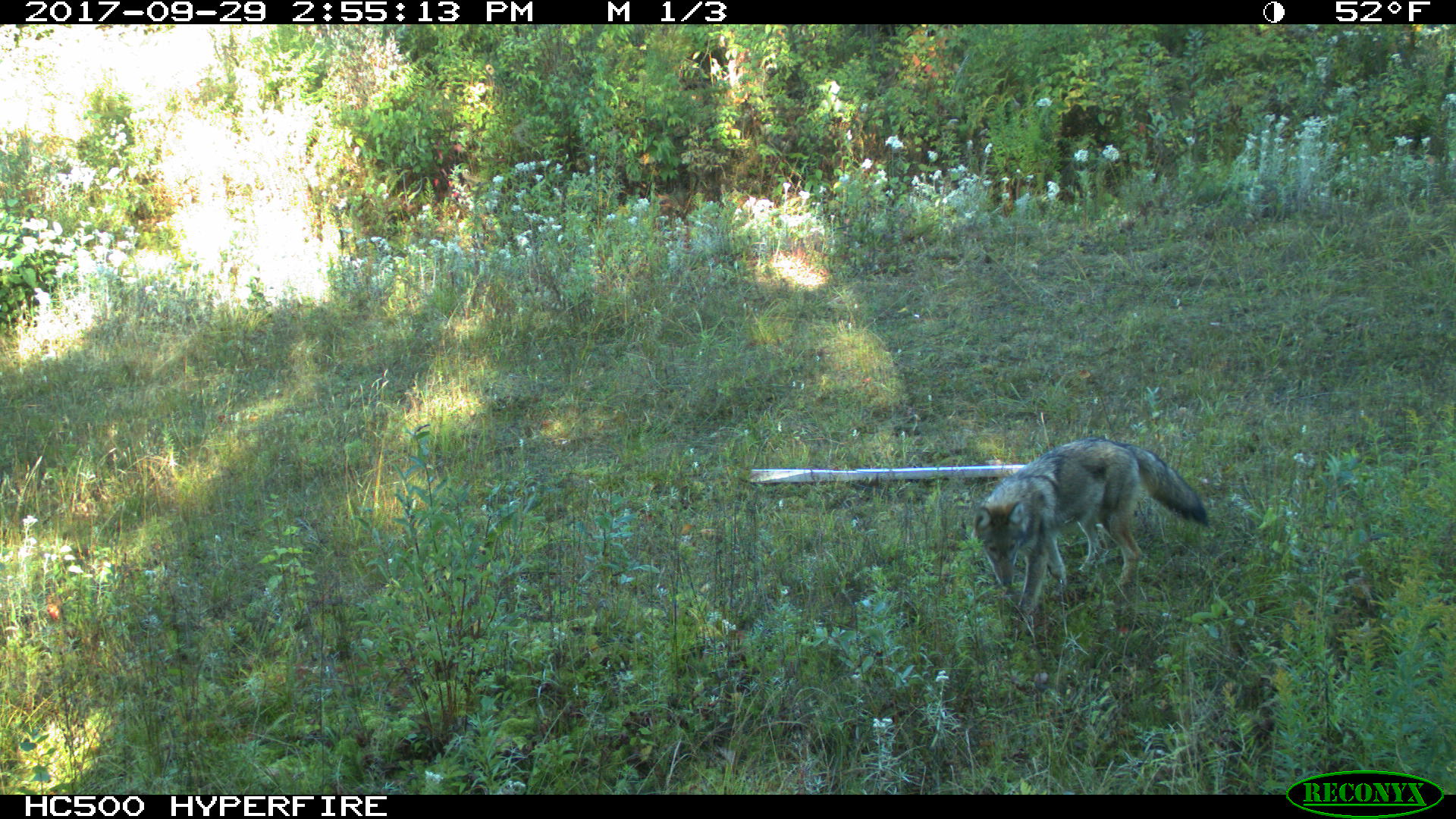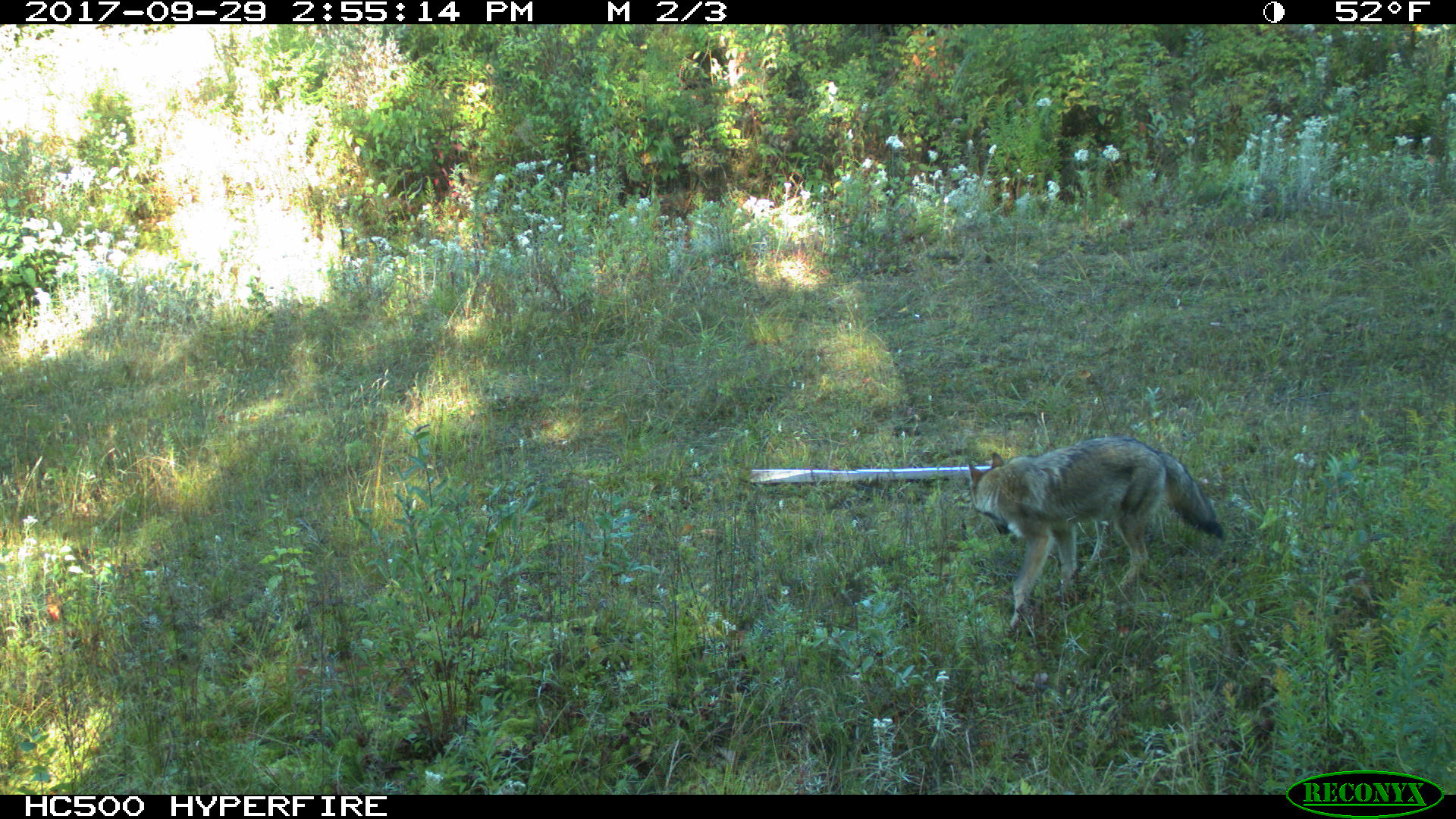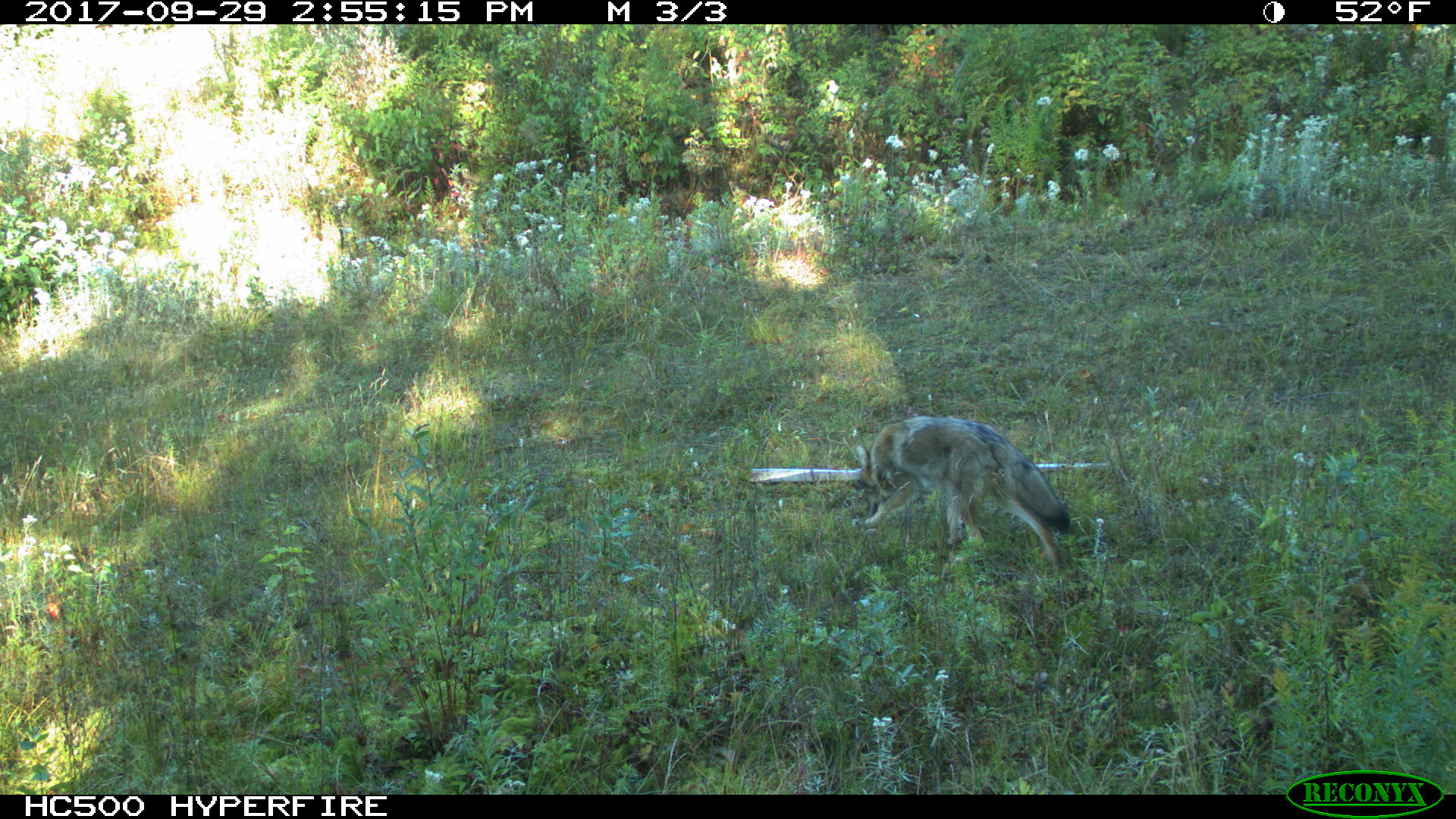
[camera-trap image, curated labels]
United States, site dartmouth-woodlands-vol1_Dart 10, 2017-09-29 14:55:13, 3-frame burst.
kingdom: Animalia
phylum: Chordata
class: Mammalia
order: Carnivora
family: Canidae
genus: Canis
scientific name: Canis latrans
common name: coyote